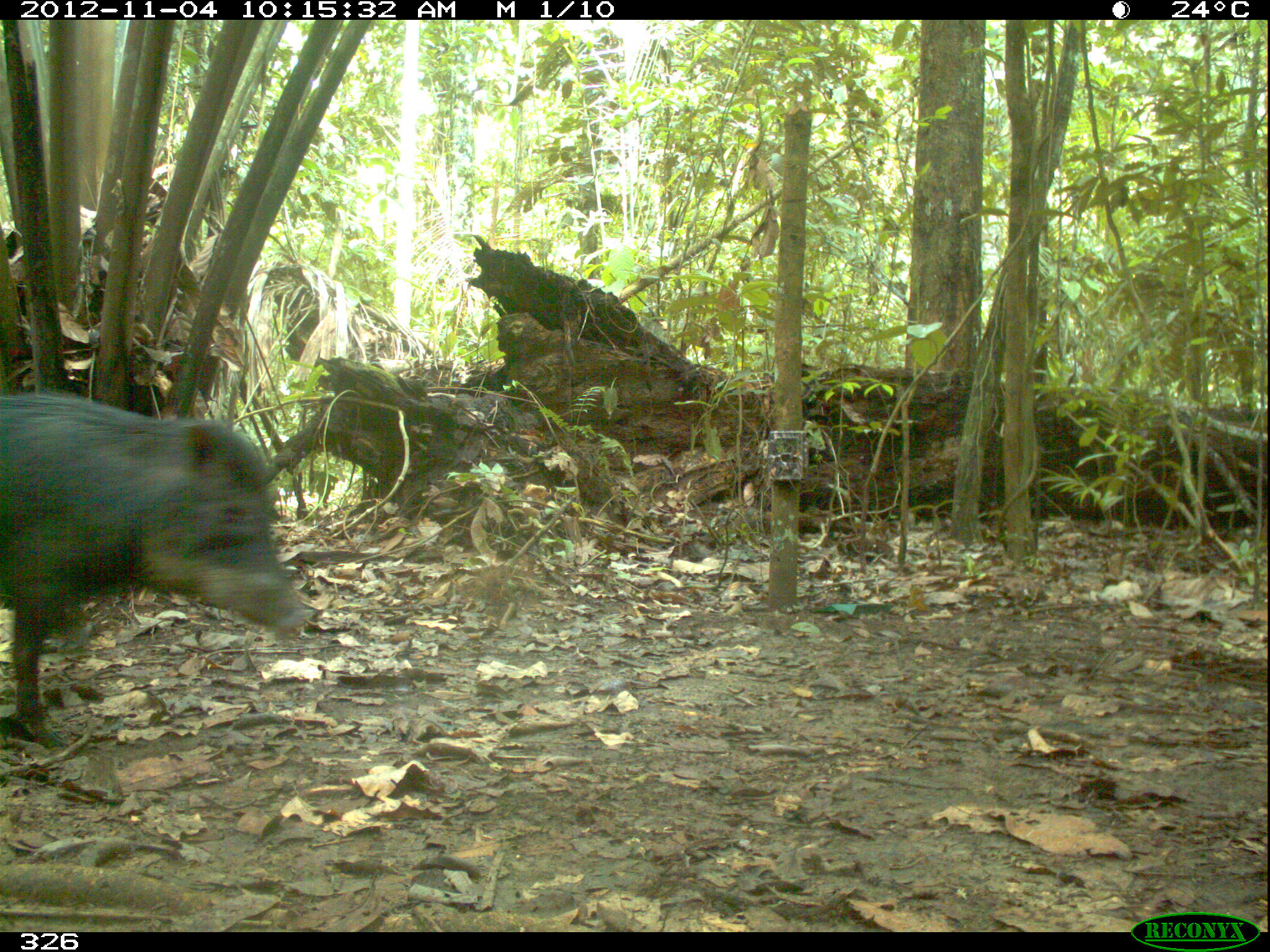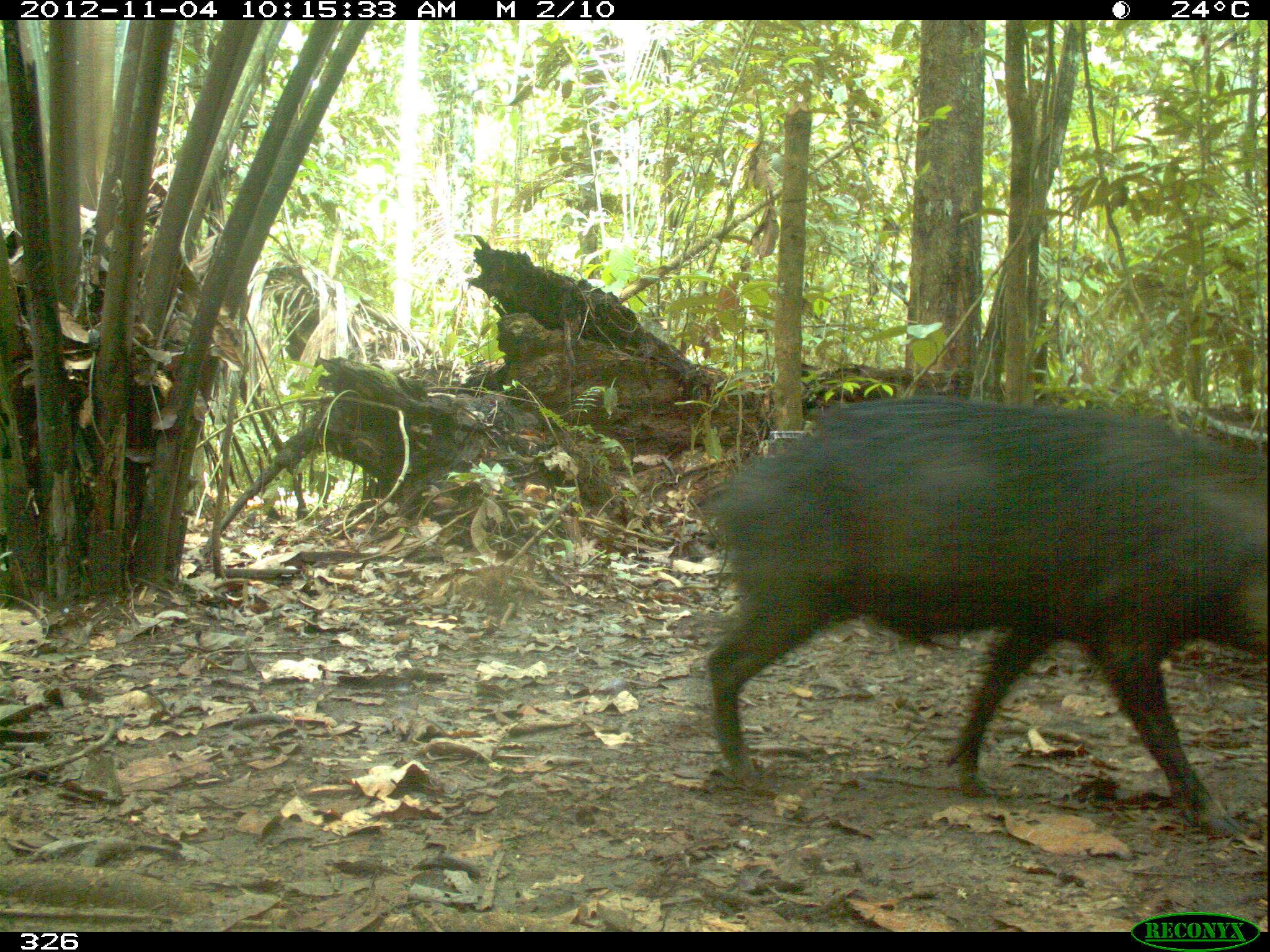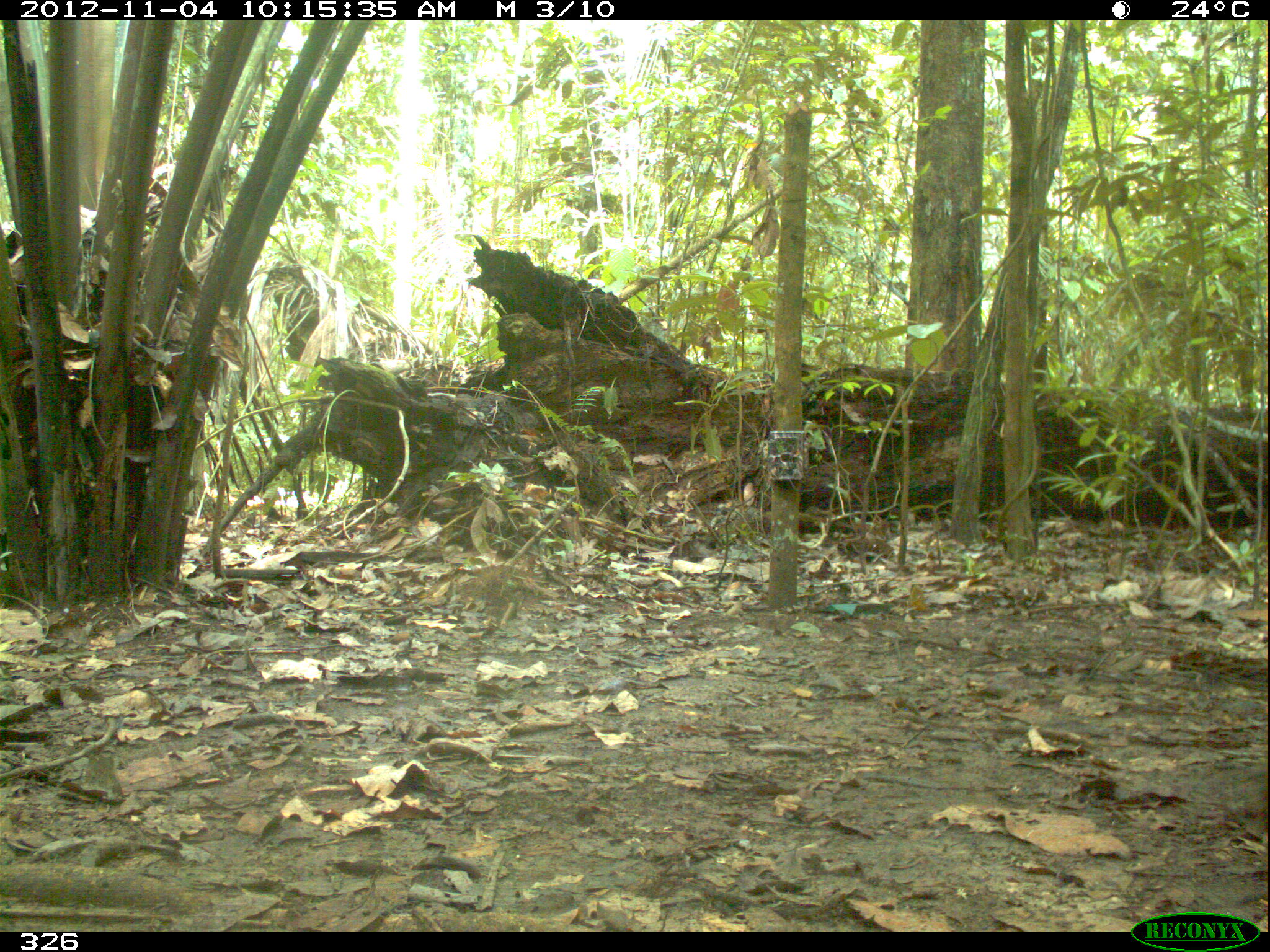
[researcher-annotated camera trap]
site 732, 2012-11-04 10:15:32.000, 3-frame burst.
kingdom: Animalia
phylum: Chordata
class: Mammalia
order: Artiodactyla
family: Tayassuidae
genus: Tayassu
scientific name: Tayassu pecari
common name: white-lipped peccary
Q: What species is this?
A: Tayassu pecari (white-lipped peccary).